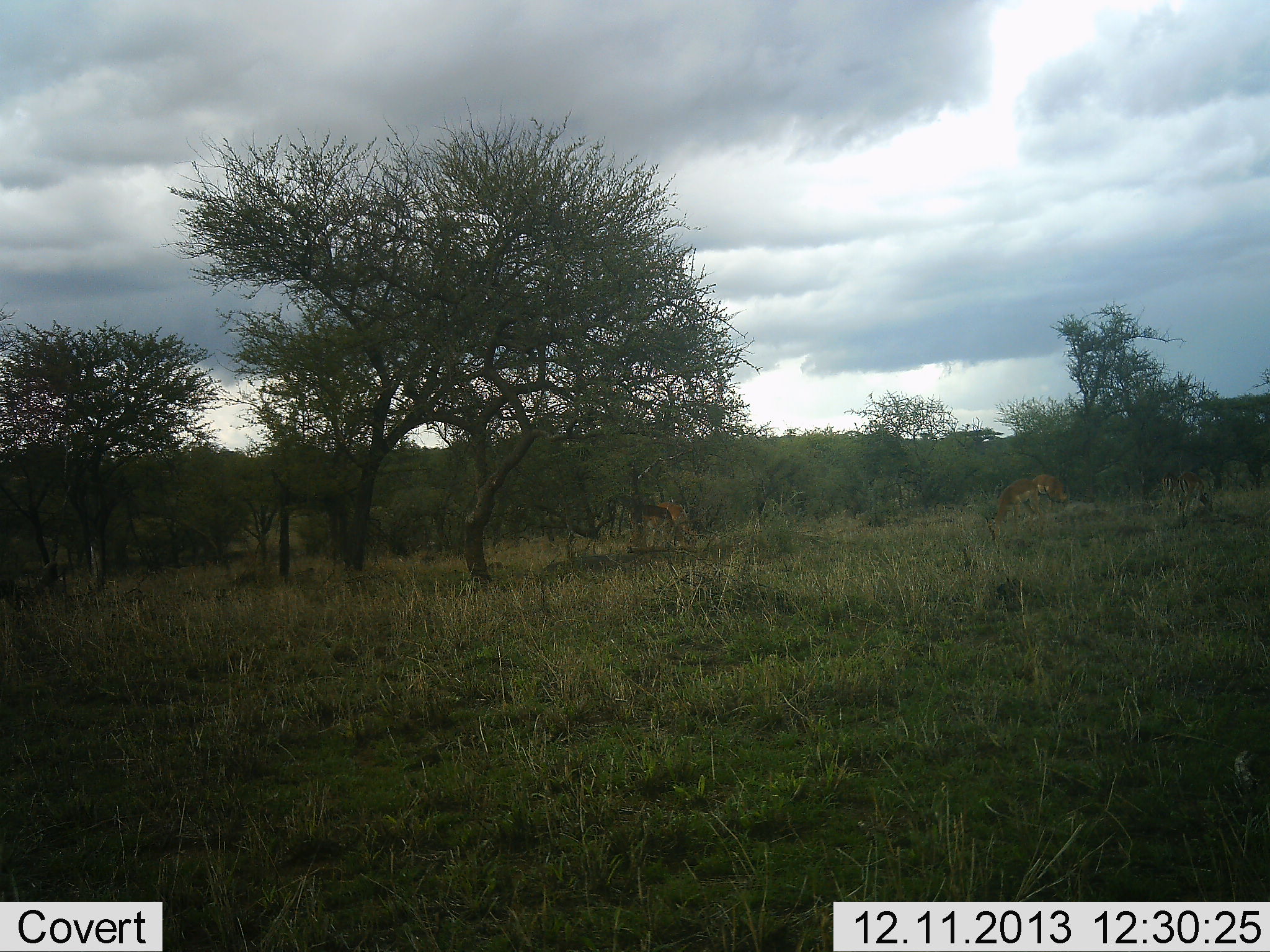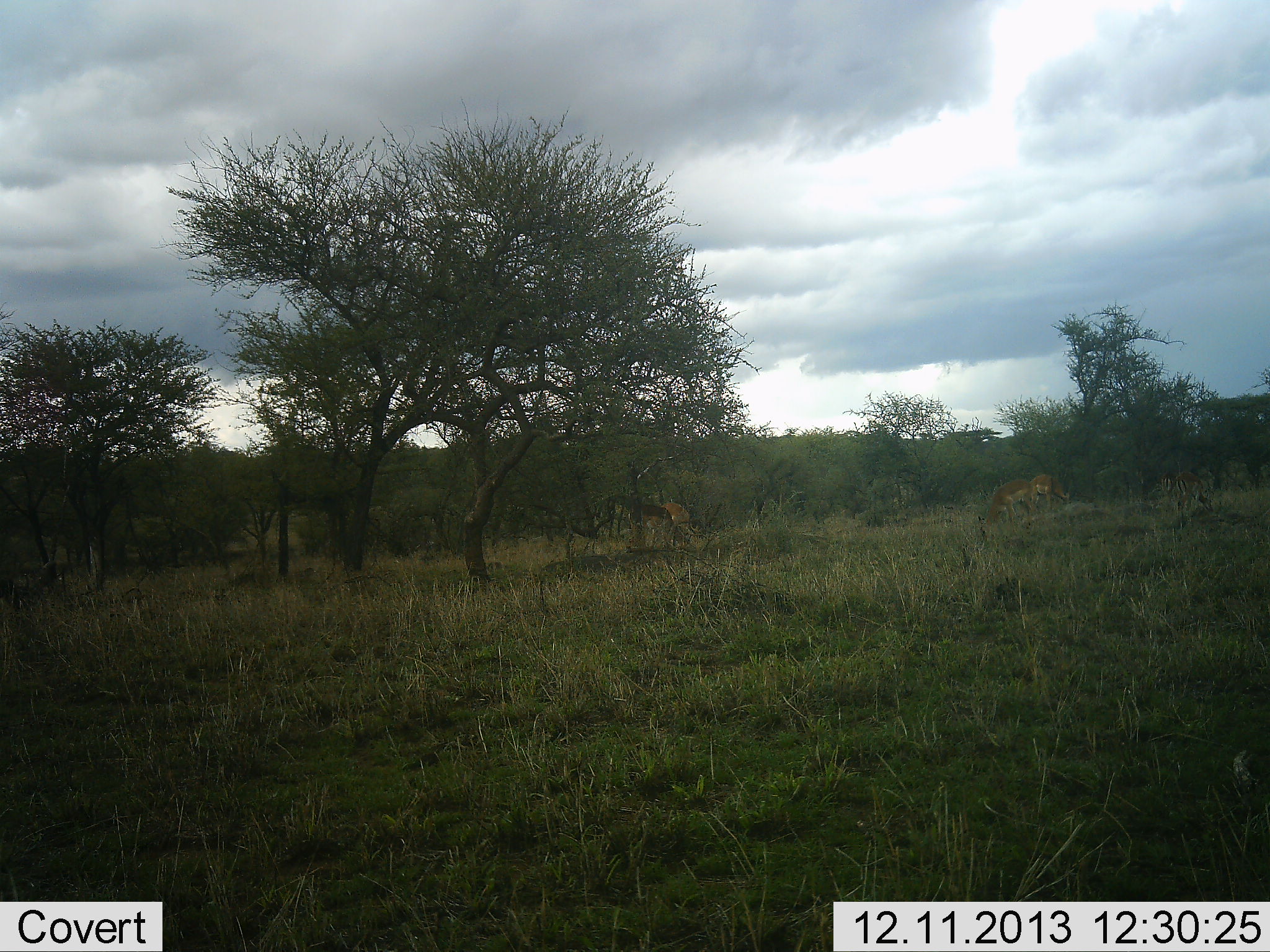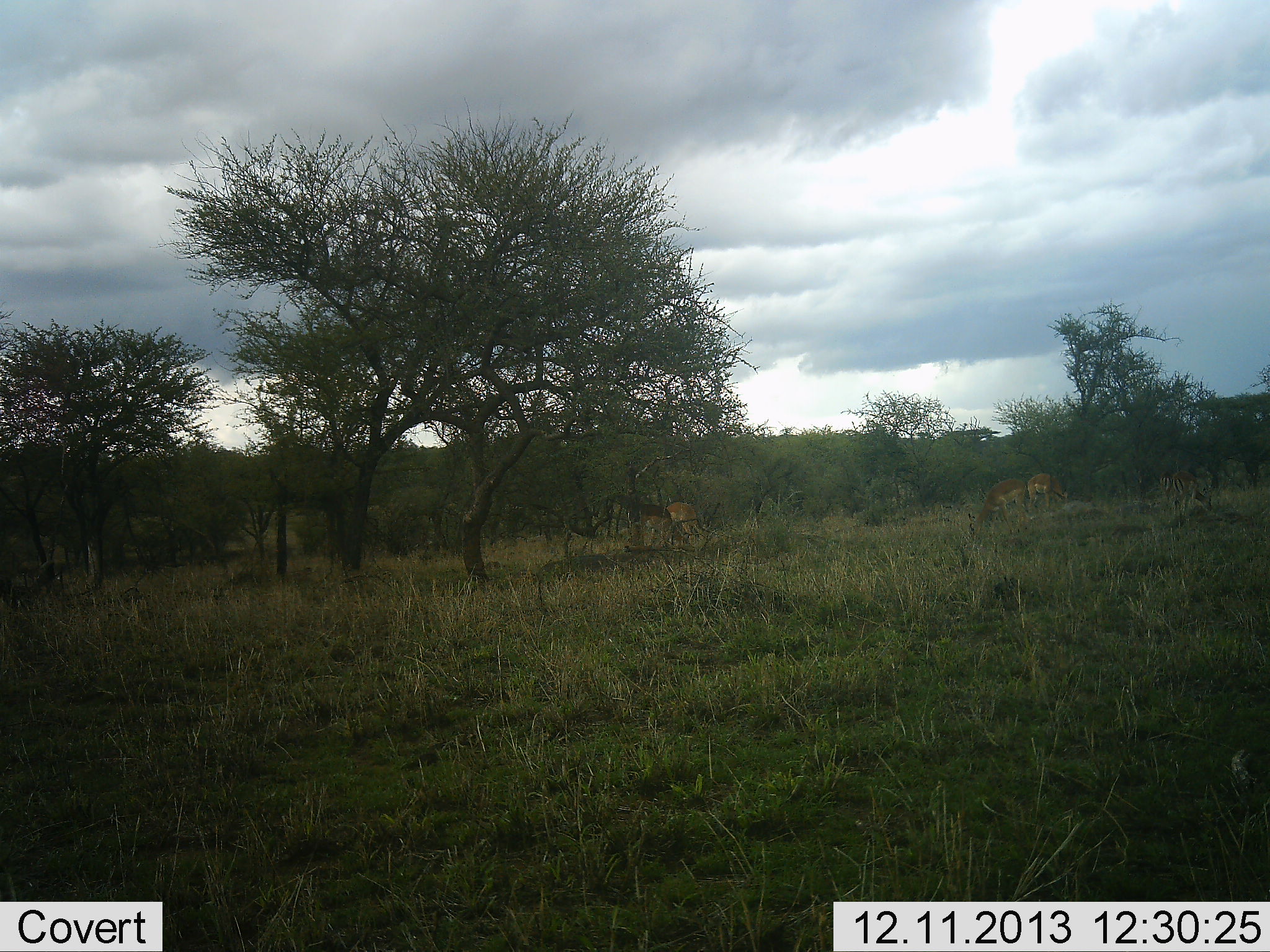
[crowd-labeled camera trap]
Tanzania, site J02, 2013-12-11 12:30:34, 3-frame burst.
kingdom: Animalia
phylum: Chordata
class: Mammalia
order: Artiodactyla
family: Bovidae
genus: Aepyceros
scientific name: Aepyceros melampus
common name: impala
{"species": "impala (Aepyceros melampus)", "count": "4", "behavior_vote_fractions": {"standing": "30%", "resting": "0%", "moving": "0%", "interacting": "0%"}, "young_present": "0%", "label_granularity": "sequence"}